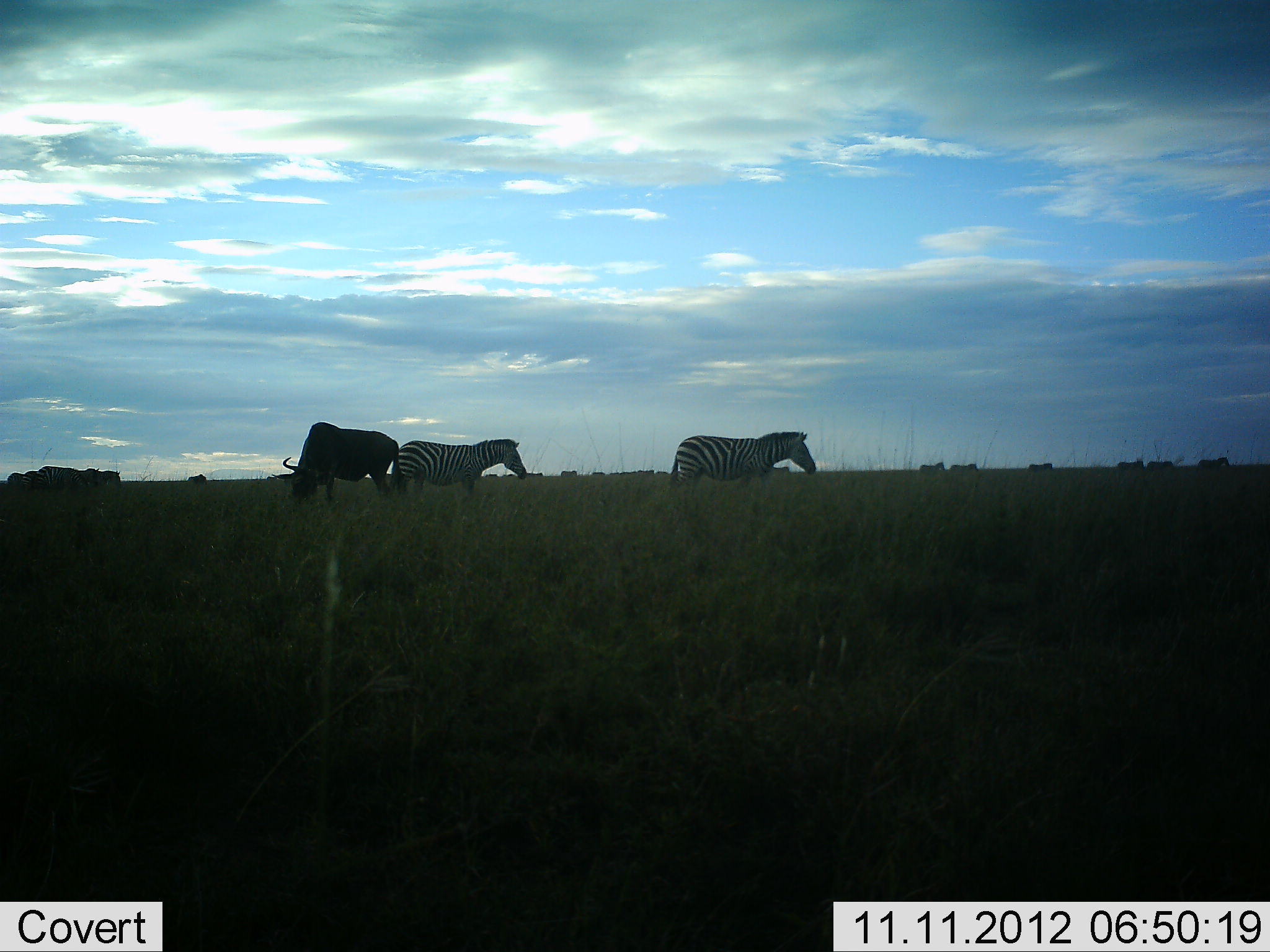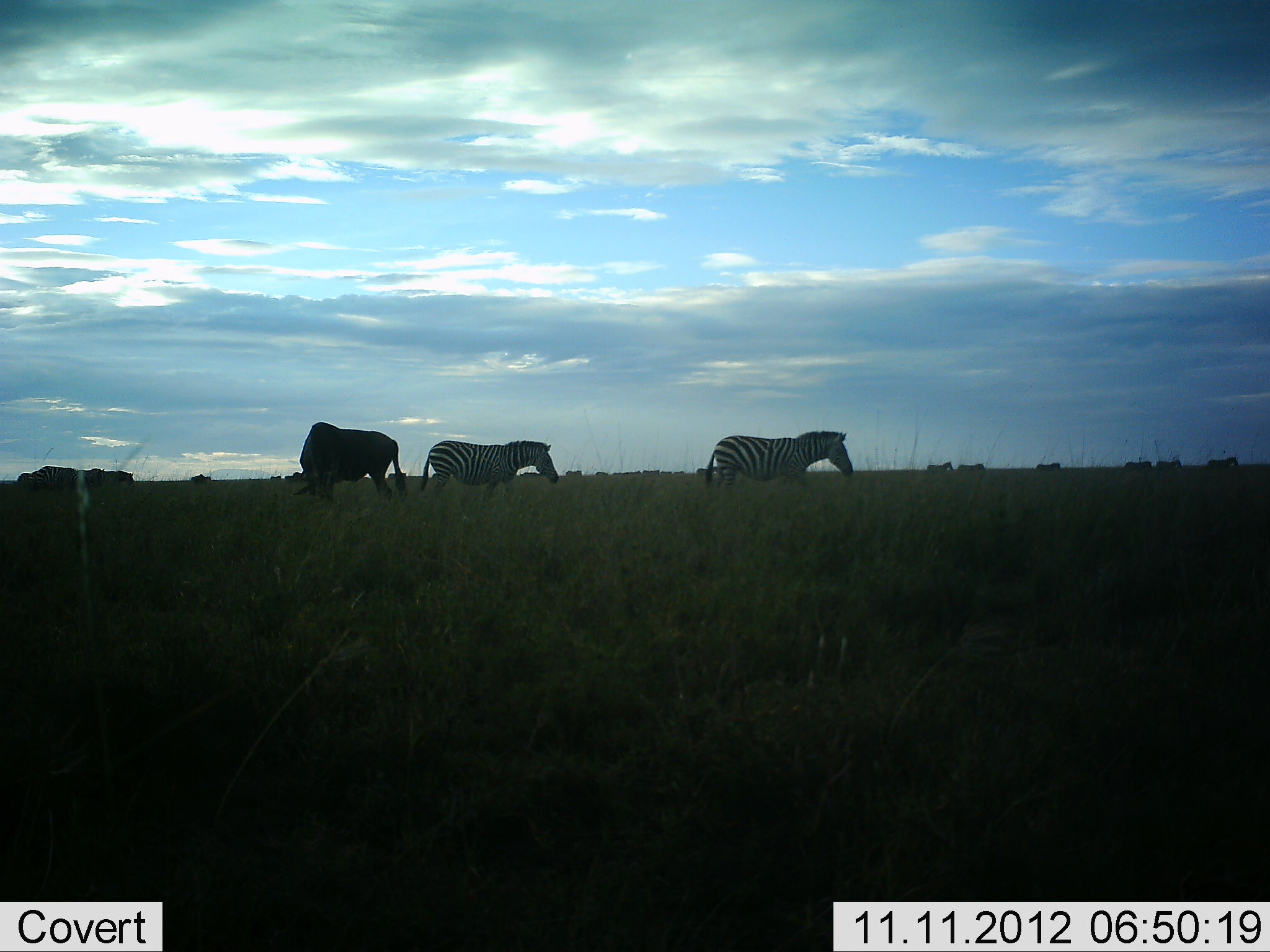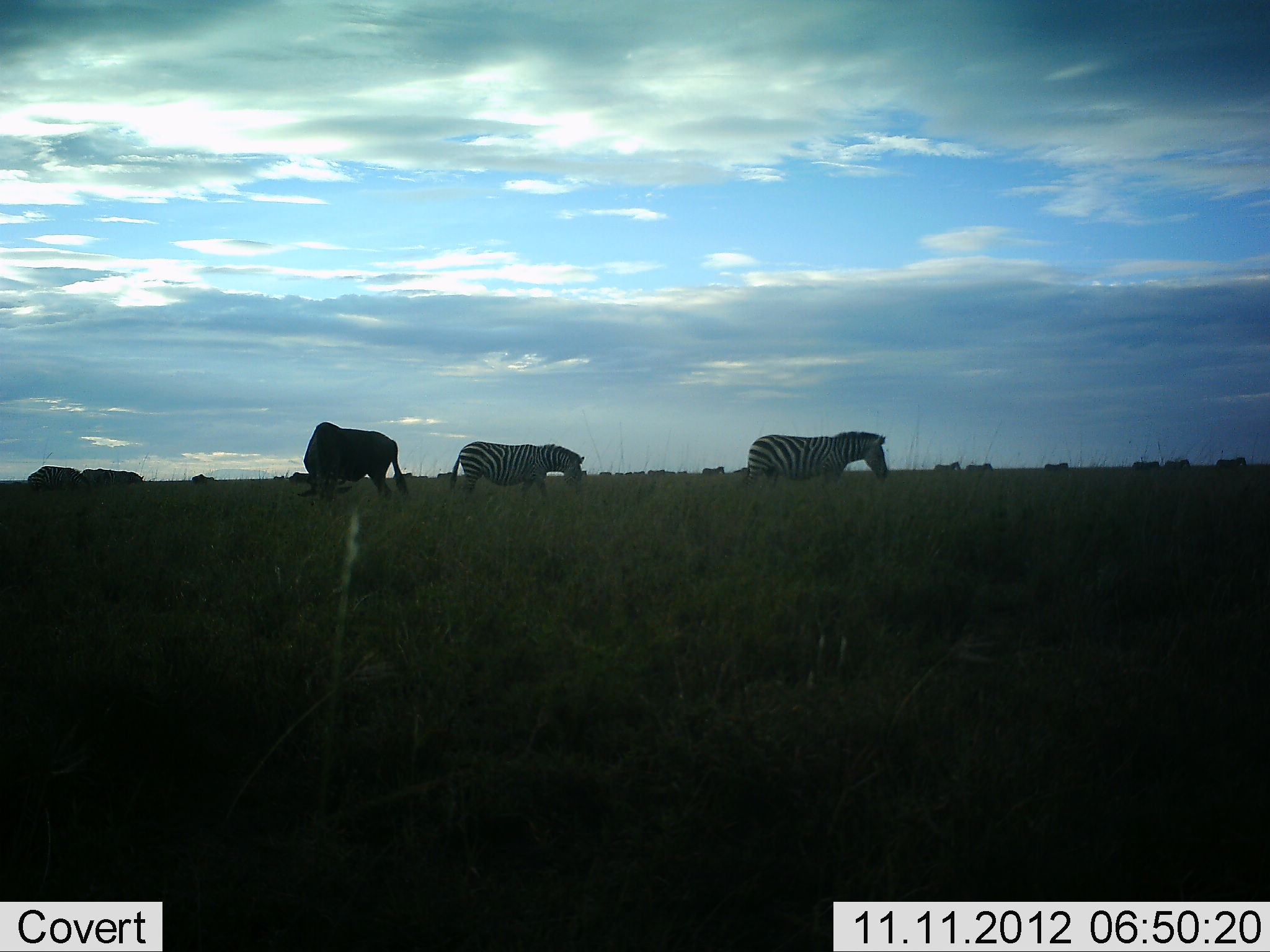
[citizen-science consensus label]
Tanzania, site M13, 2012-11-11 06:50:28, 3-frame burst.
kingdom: Animalia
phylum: Chordata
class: Mammalia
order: Artiodactyla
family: Bovidae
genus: Connochaetes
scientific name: Connochaetes taurinus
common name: blue wildebeest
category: wildebeest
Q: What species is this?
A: Wildebeest (blue wildebeest) (Connochaetes taurinus).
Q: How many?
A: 5.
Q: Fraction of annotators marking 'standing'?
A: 40%.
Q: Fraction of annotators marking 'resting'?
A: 0%.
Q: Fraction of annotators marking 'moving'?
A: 40%.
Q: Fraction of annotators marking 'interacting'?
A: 0%.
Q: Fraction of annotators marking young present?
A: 0%.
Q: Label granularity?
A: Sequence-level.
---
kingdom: Animalia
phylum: Chordata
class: Mammalia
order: Perissodactyla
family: Equidae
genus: Equus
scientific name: Equus quagga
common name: plains zebra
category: zebra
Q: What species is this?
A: Zebra (plains zebra) (Equus quagga).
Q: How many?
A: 11-50.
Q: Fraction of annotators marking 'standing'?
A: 10%.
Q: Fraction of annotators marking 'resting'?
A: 0%.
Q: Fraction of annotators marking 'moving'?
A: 100%.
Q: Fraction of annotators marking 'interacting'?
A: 0%.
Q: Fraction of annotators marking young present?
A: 10%.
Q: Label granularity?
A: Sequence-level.